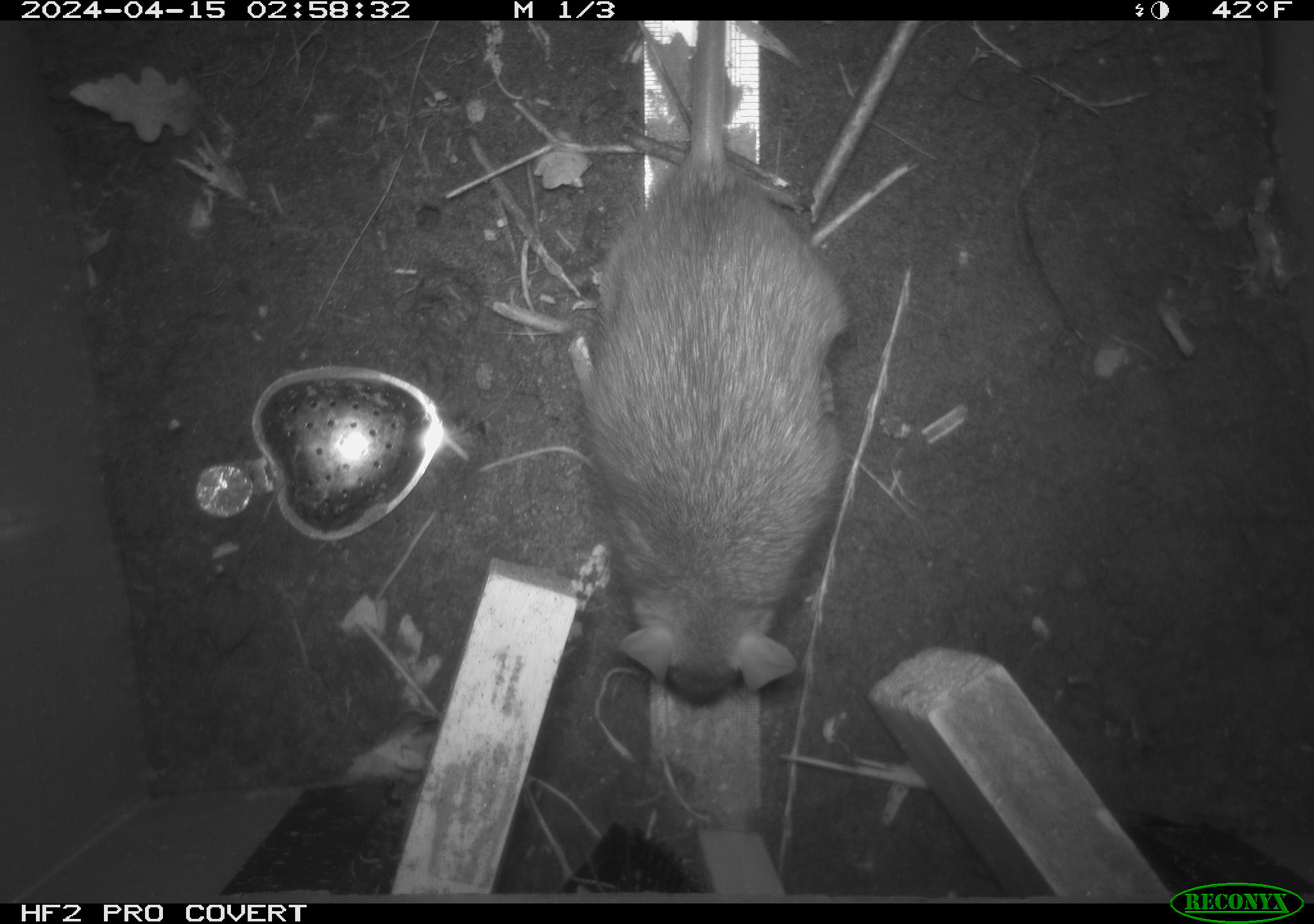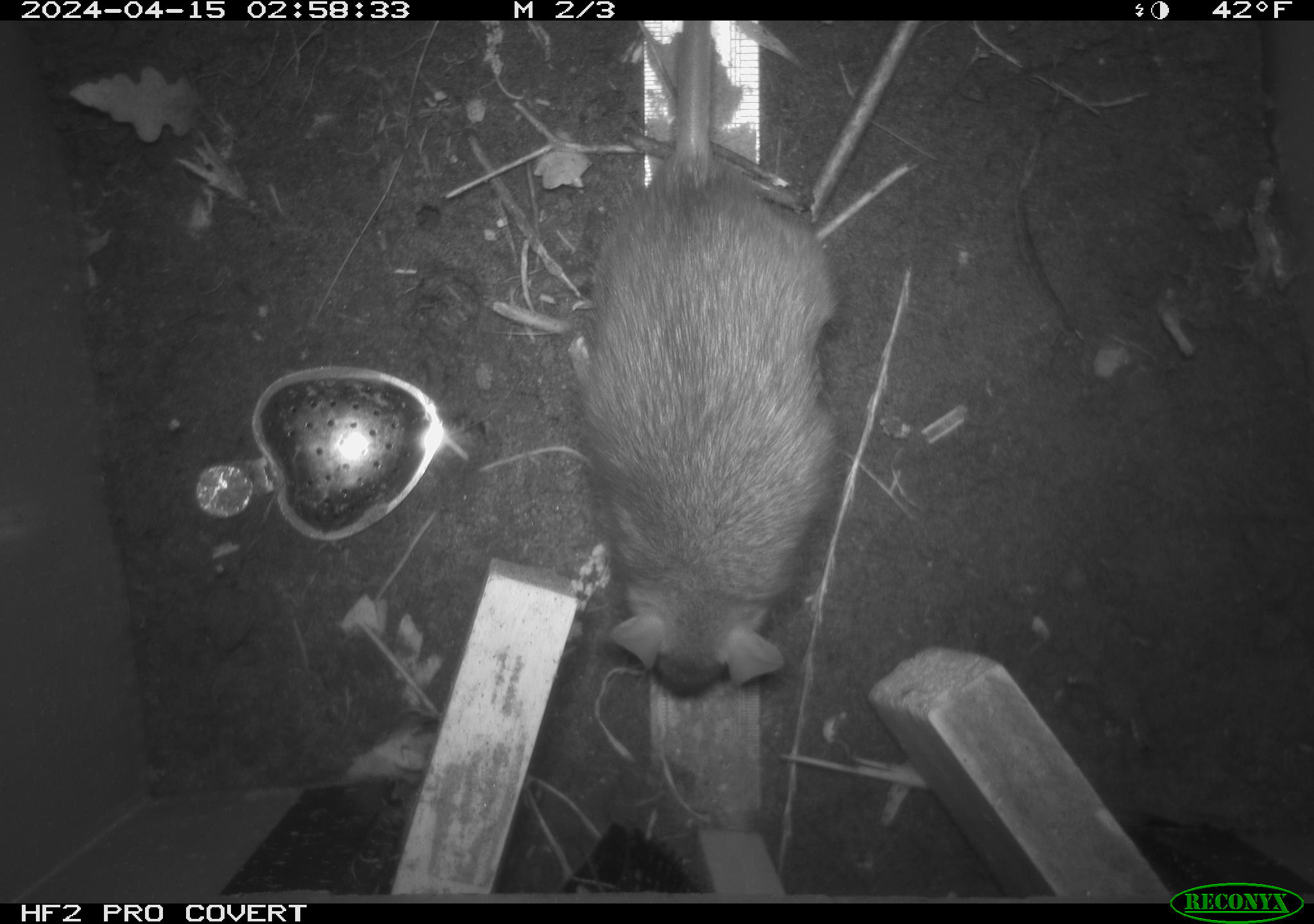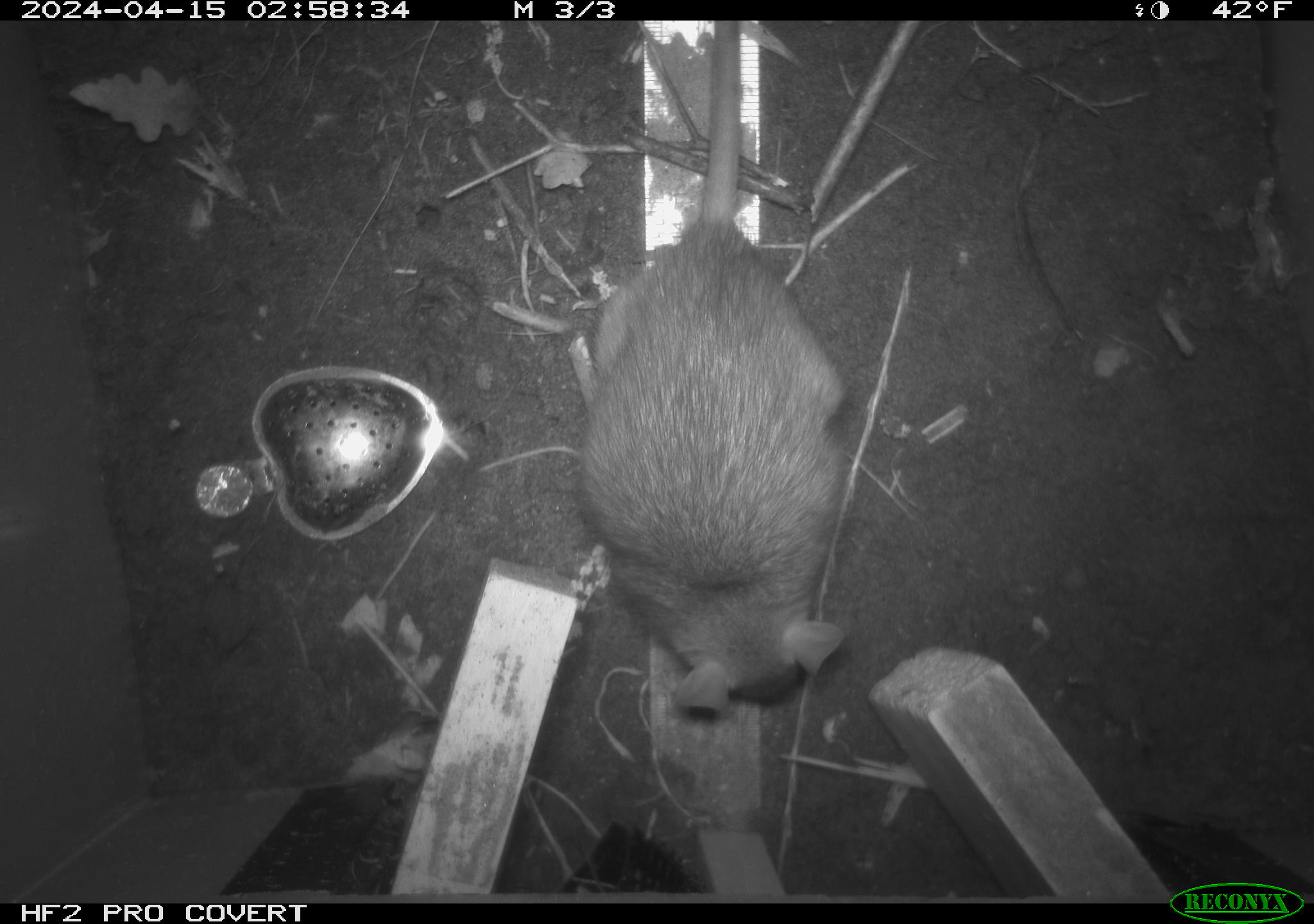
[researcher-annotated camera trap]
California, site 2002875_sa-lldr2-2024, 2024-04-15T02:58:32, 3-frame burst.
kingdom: Animalia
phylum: Chordata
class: Mammalia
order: Rodentia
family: Muridae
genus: Rattus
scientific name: Rattus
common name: rat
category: rattus species